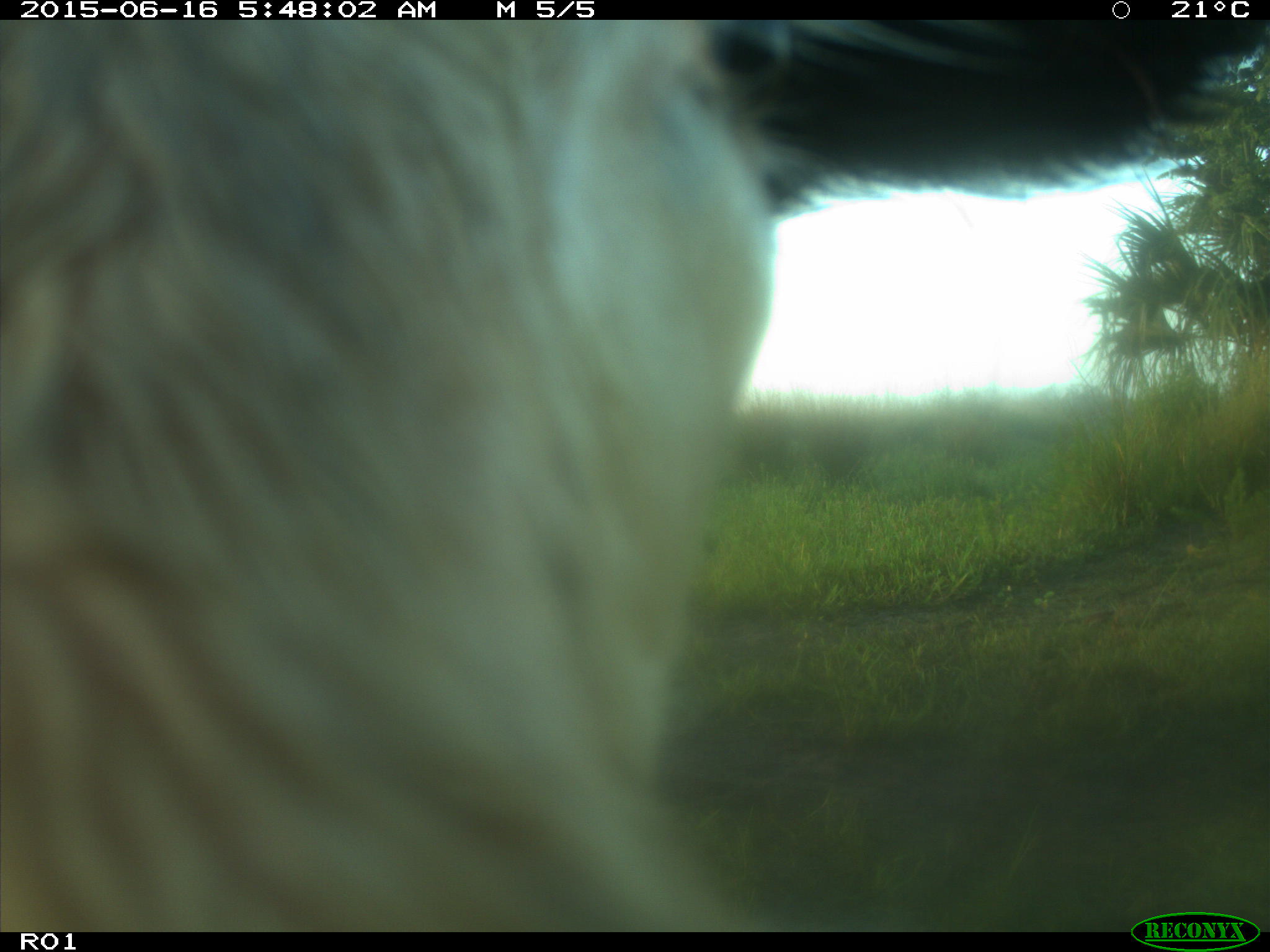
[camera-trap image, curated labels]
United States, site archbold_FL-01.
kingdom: Animalia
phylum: Chordata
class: Mammalia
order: Artiodactyla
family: Bovidae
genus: Bos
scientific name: Bos taurus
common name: domestic cow